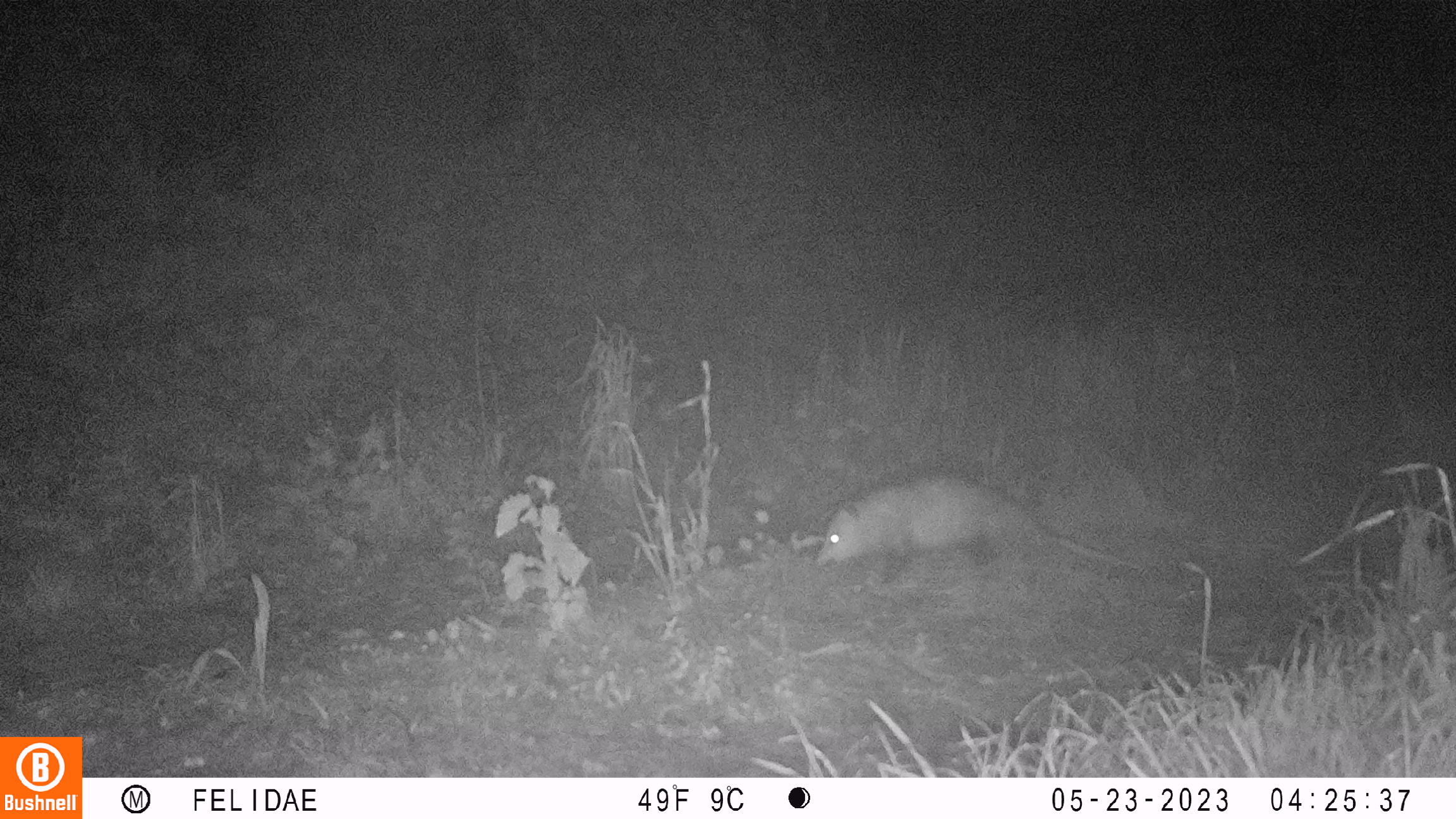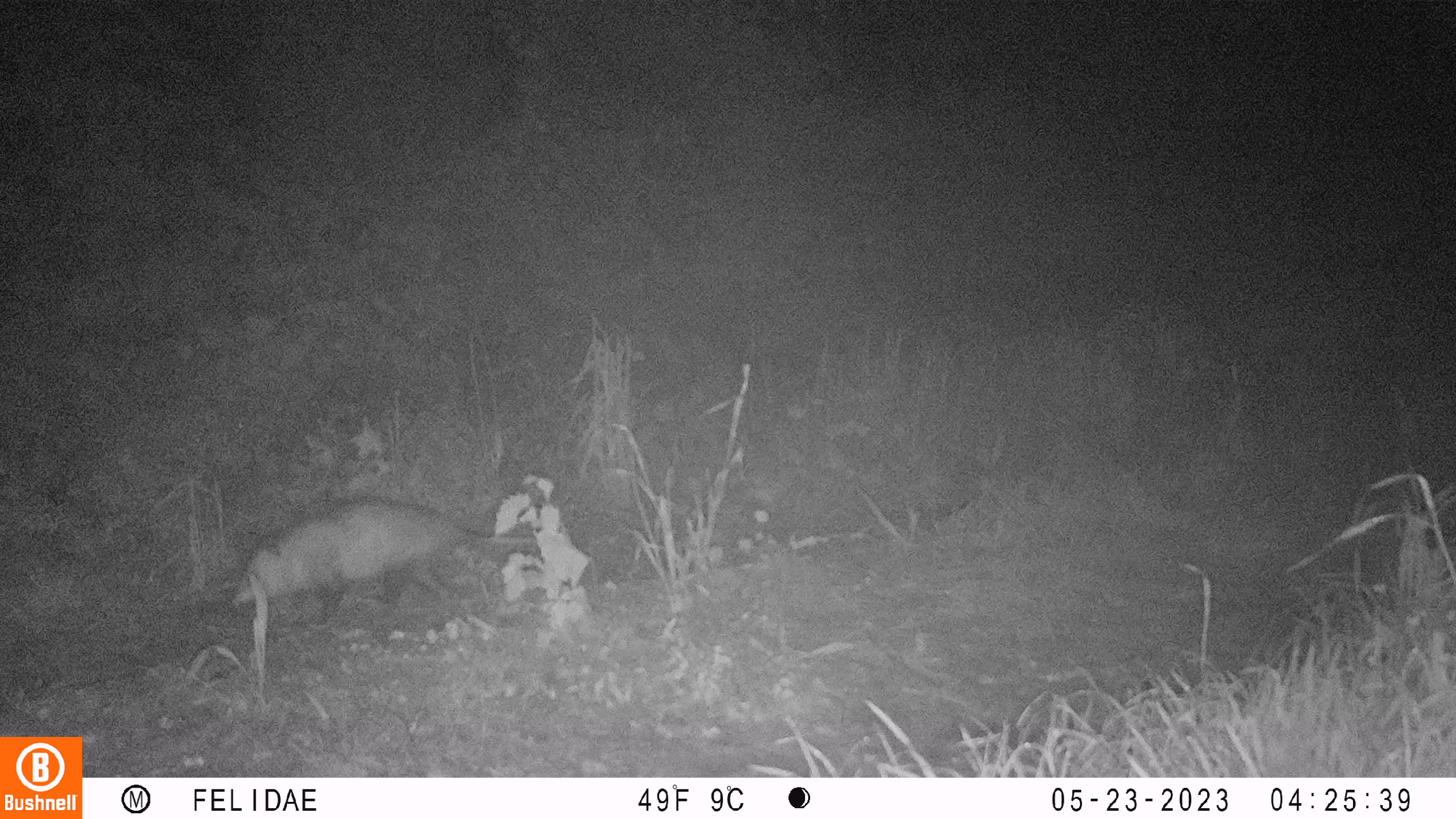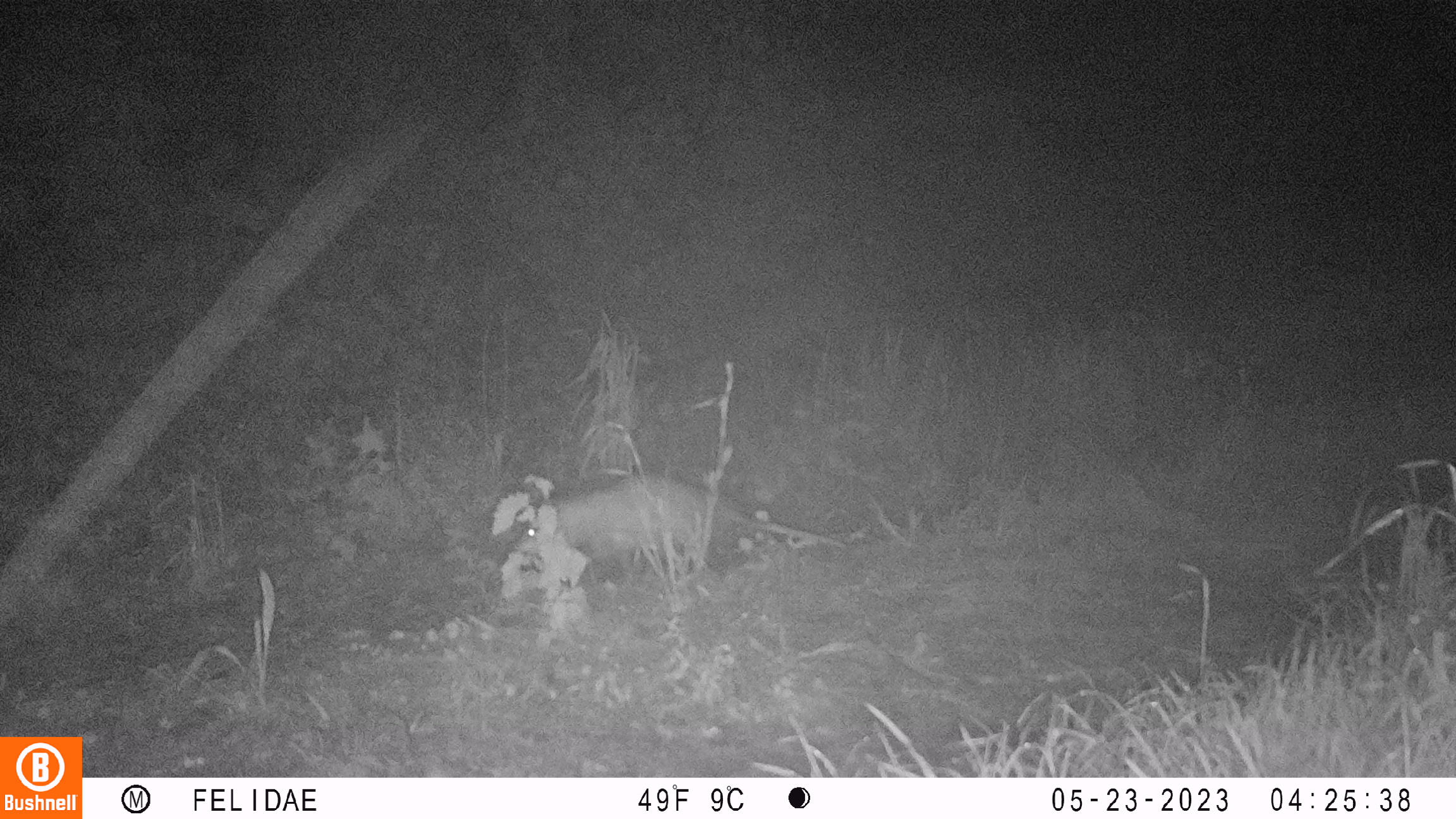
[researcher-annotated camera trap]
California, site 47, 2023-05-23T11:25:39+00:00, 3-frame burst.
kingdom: Animalia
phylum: Chordata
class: Mammalia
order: Didelphimorphia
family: Didelphidae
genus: Didelphis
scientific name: Didelphis virginiana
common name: virginia opossum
Virginia opossum (Didelphis virginiana).